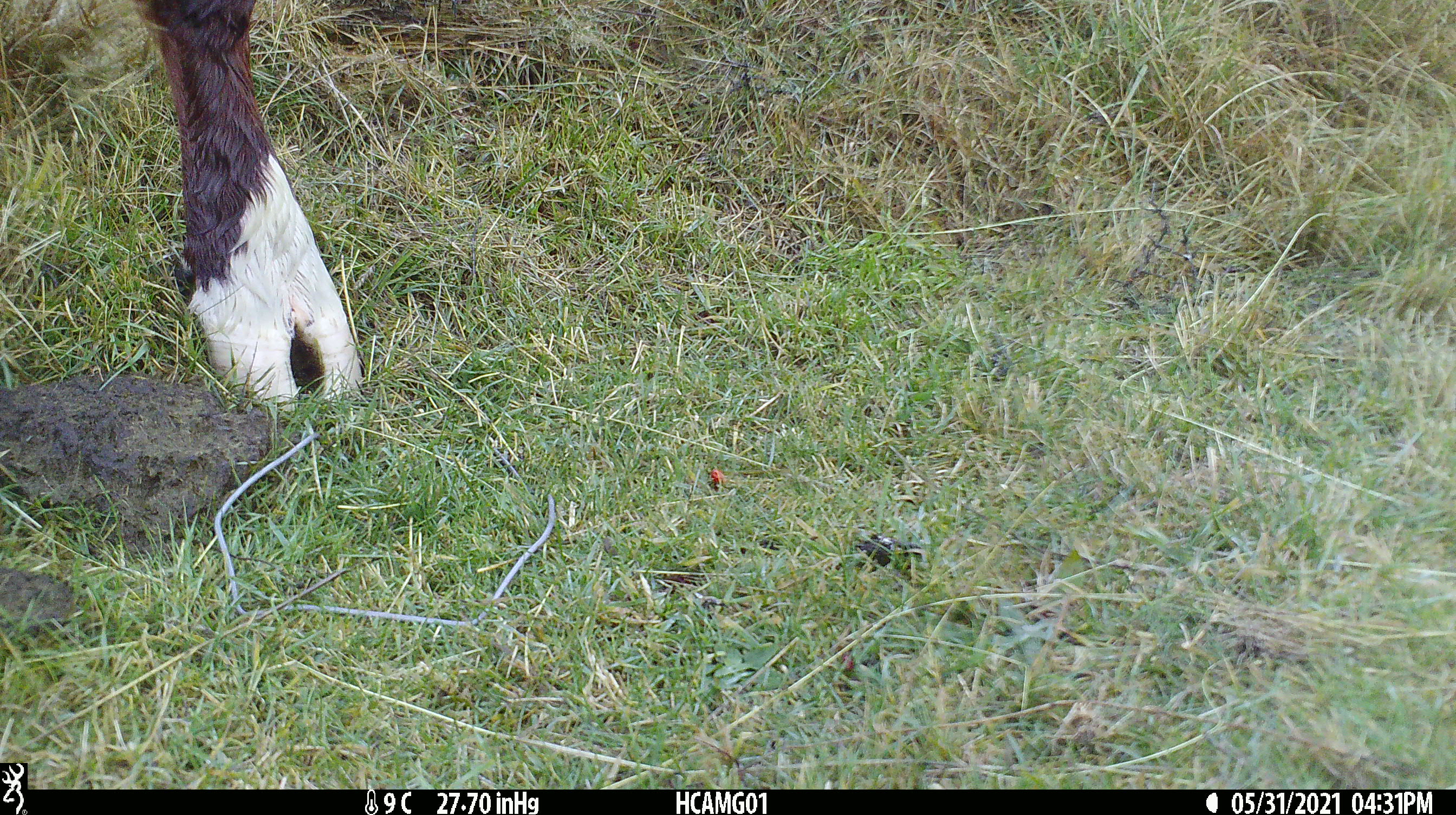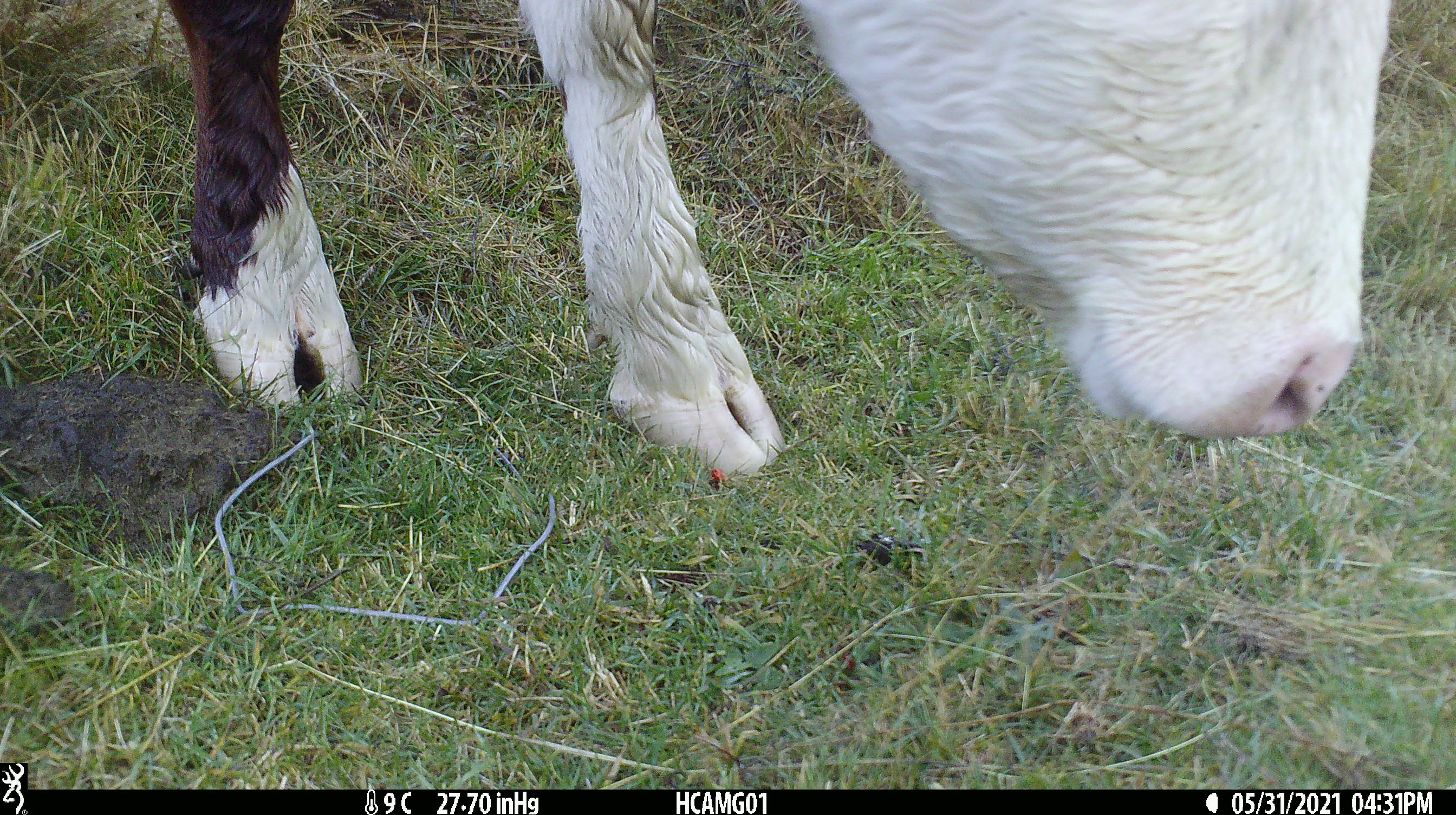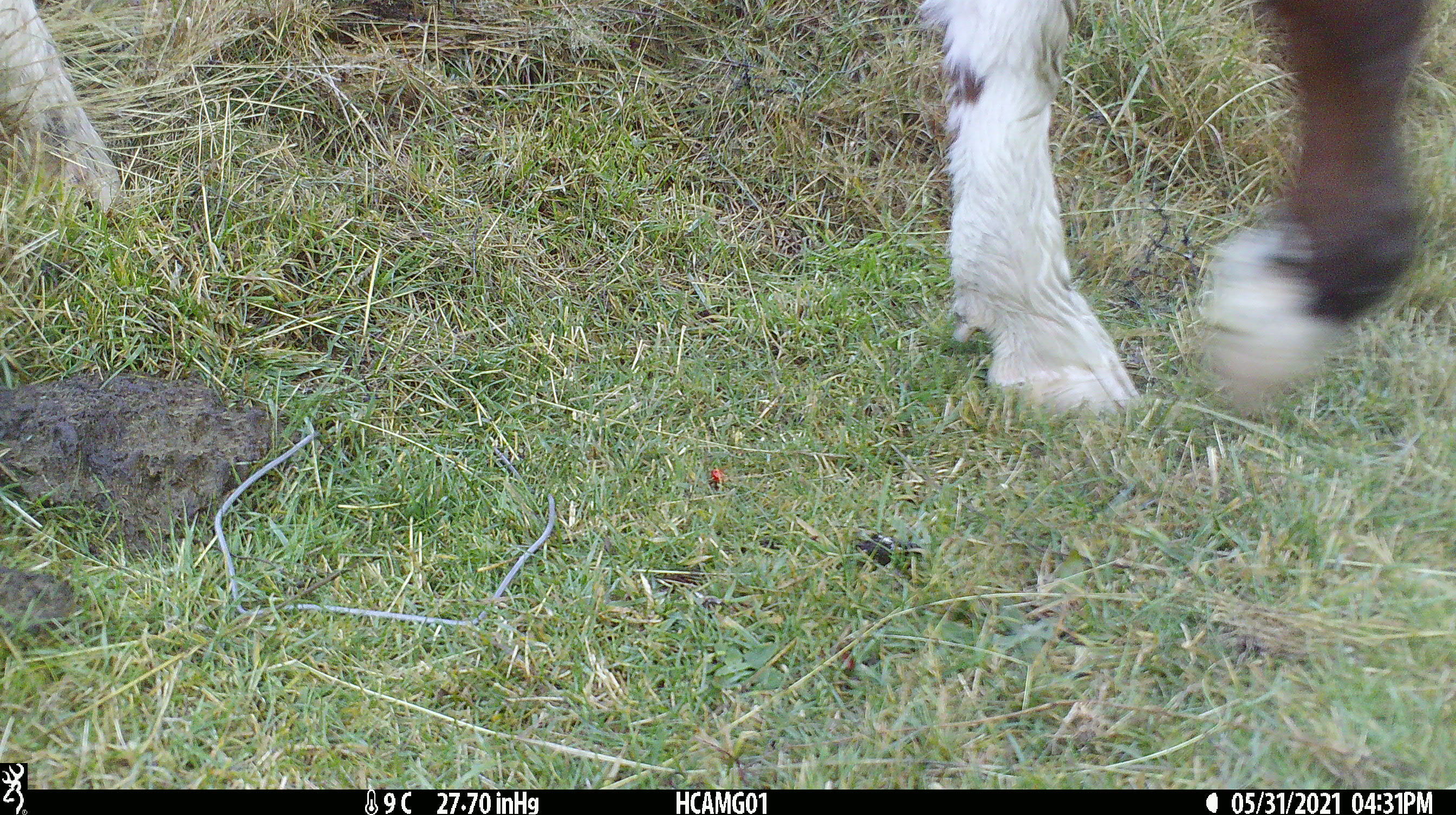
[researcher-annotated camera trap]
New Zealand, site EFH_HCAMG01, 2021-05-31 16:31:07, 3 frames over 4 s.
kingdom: Animalia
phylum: Chordata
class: Mammalia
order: Artiodactyla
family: Bovidae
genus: Bos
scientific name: Bos taurus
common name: domestic cow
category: cow